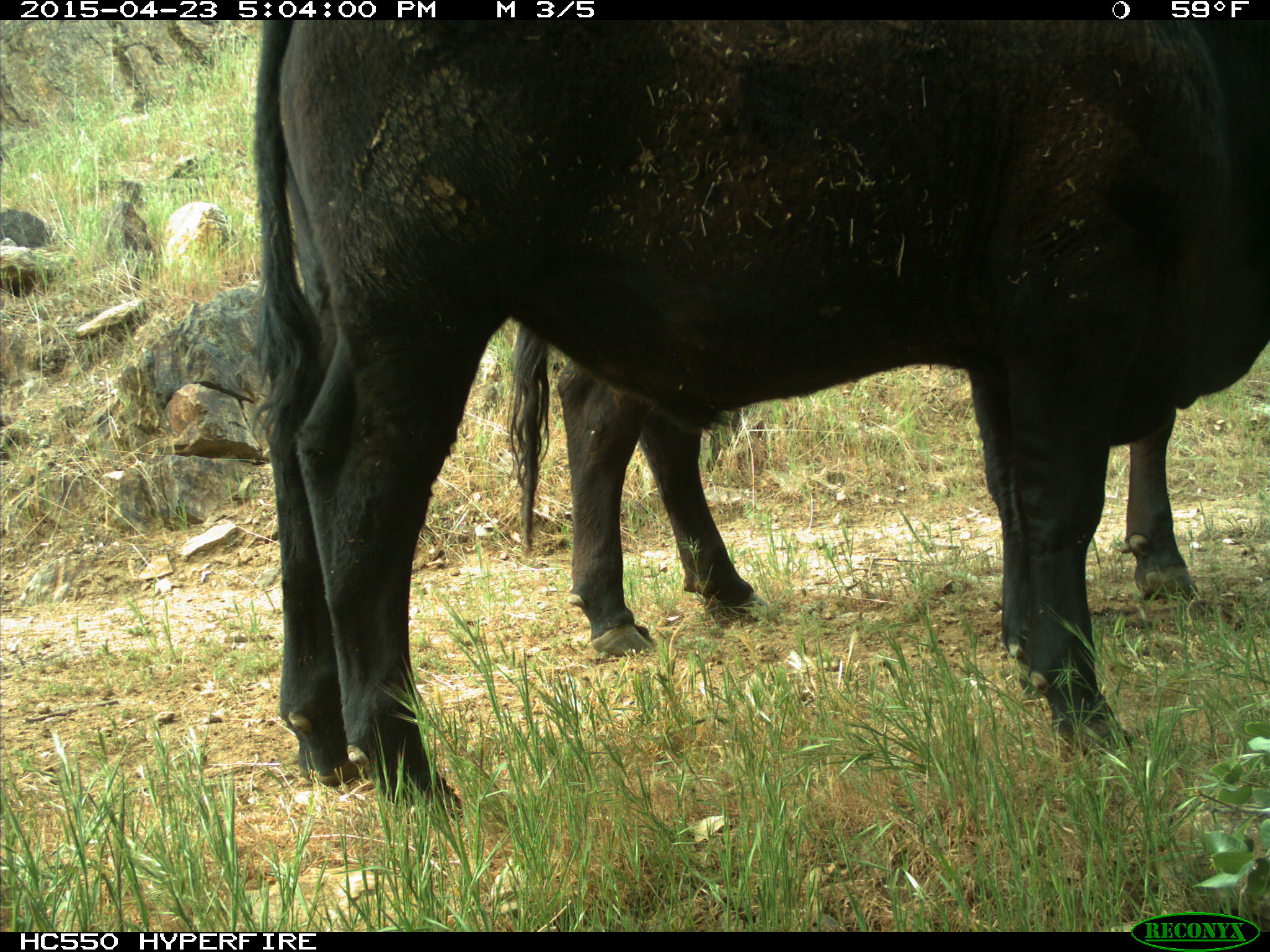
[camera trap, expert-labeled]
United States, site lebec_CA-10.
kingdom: Animalia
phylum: Chordata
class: Mammalia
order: Artiodactyla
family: Bovidae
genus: Bos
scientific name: Bos taurus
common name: domestic cow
Bos taurus (domestic cow).